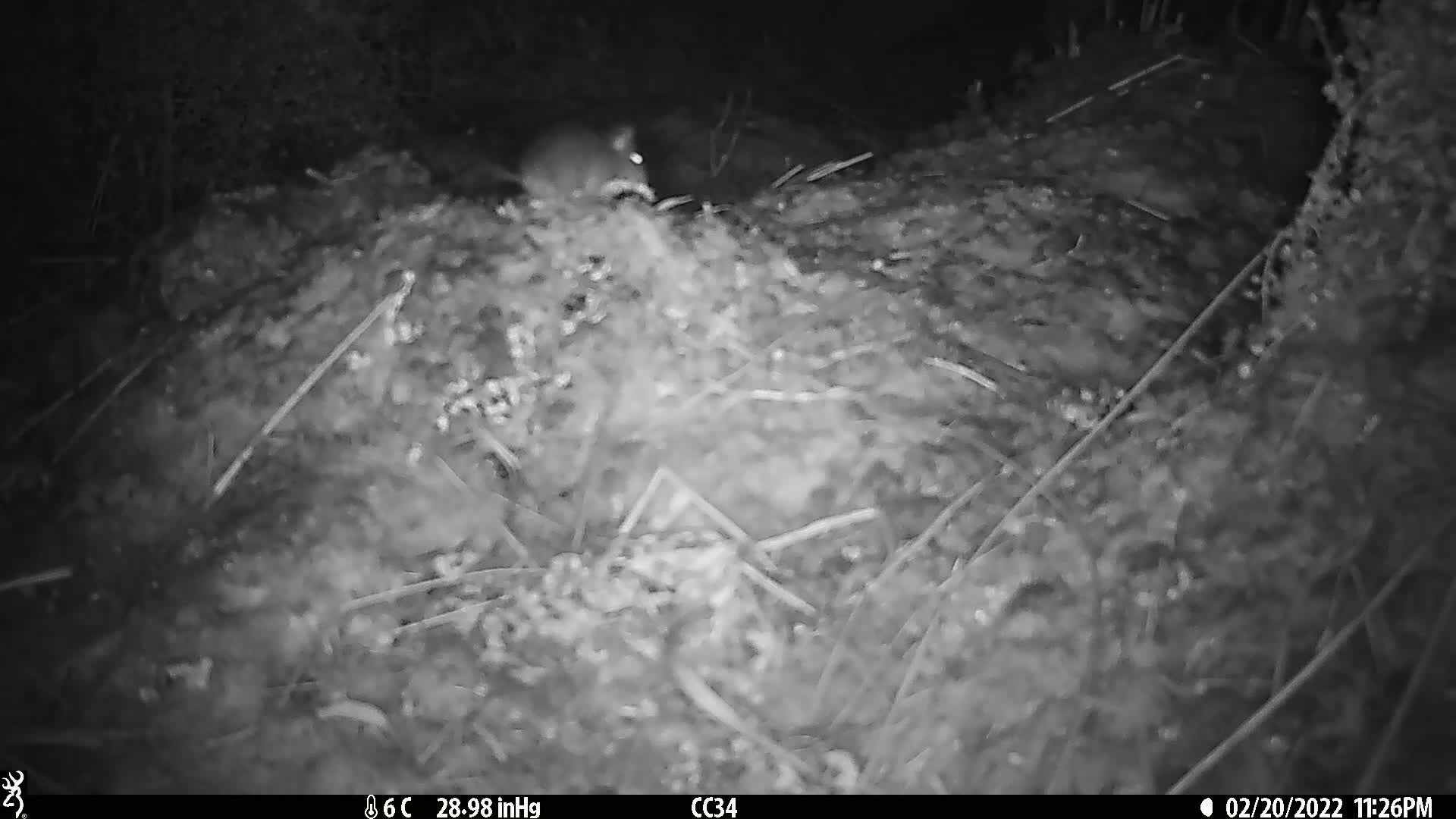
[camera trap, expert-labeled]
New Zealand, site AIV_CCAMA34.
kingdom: Animalia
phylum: Chordata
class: Mammalia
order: Rodentia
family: Muridae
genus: Mus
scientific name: Mus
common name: mouse